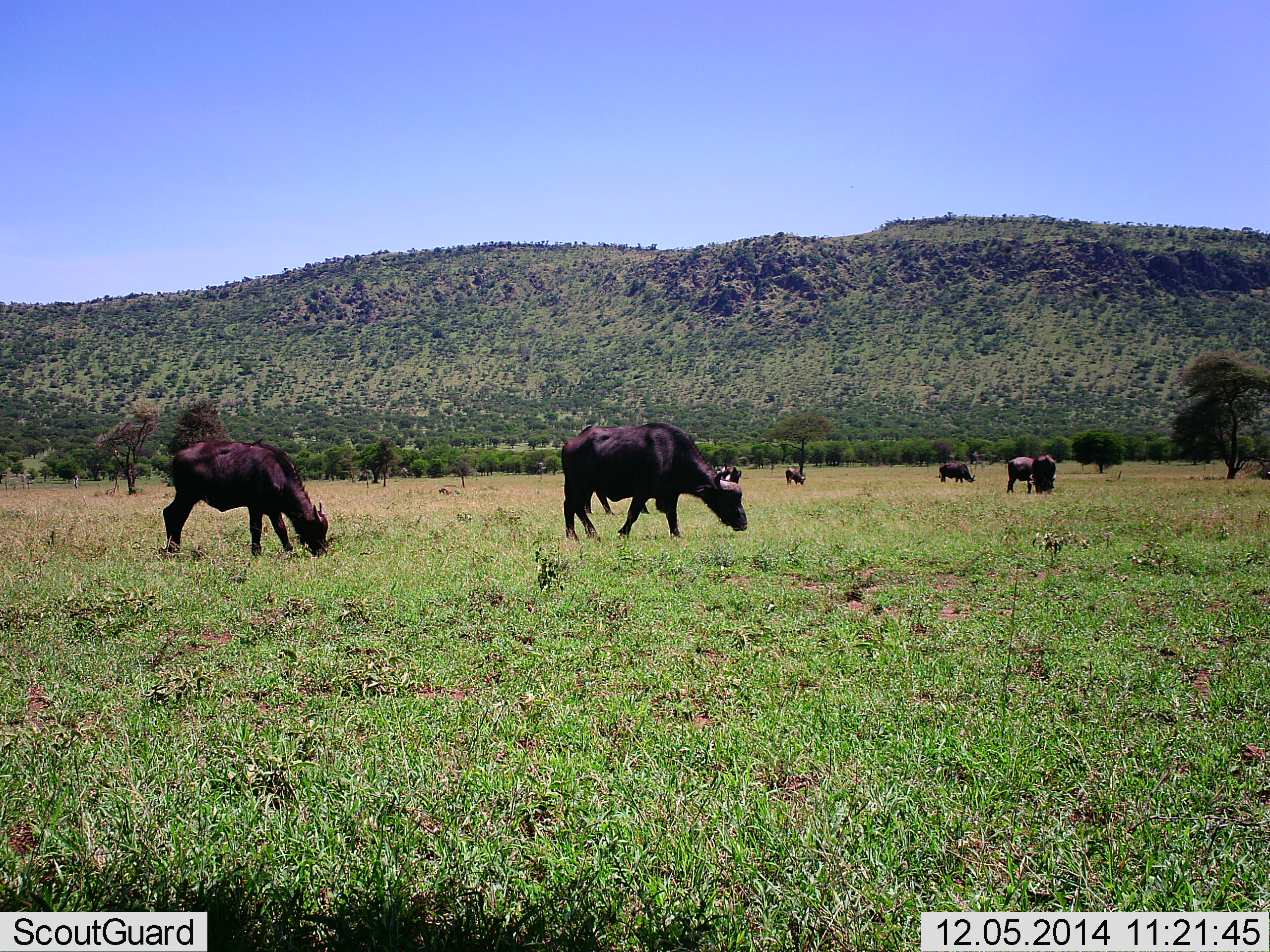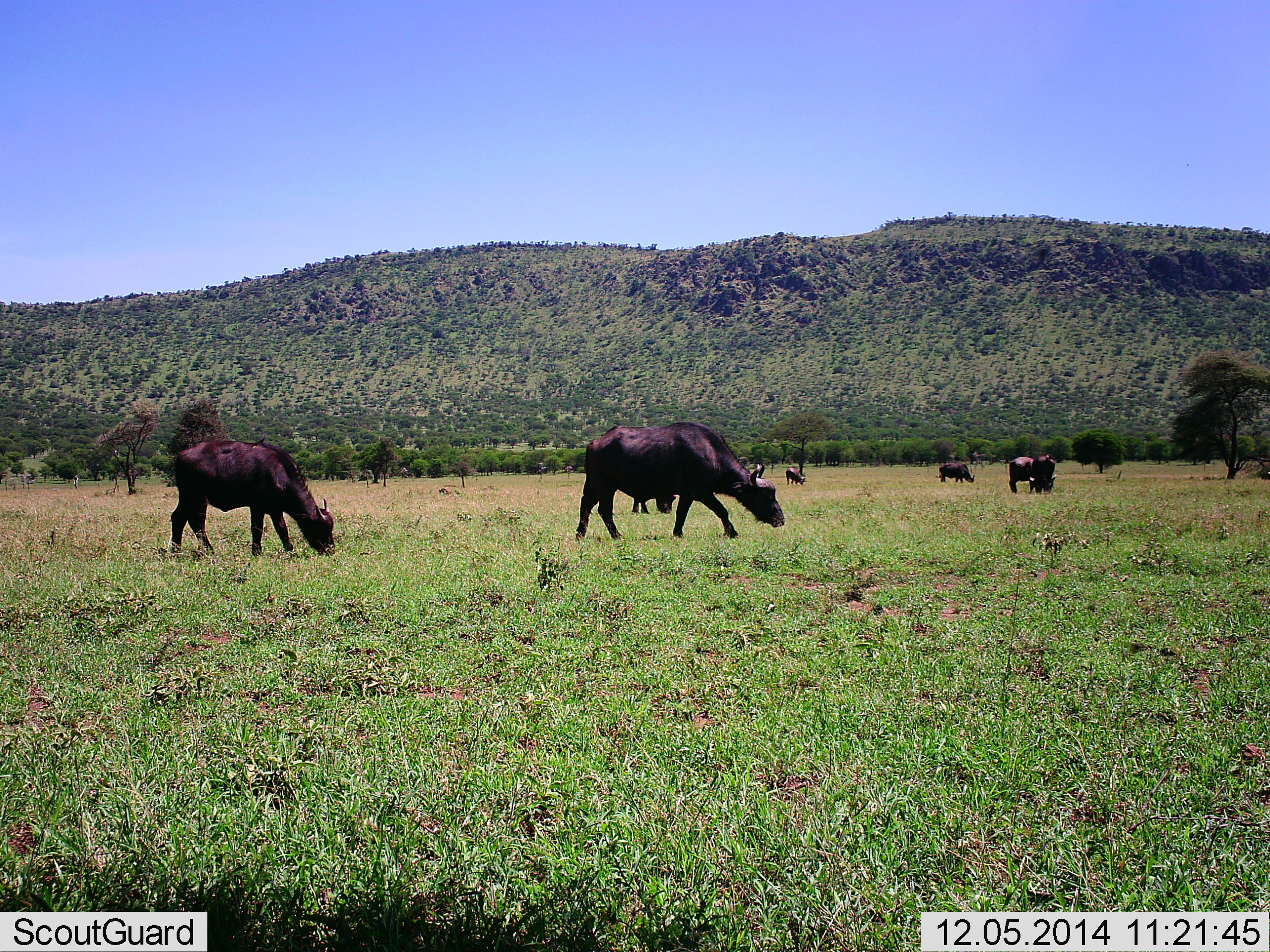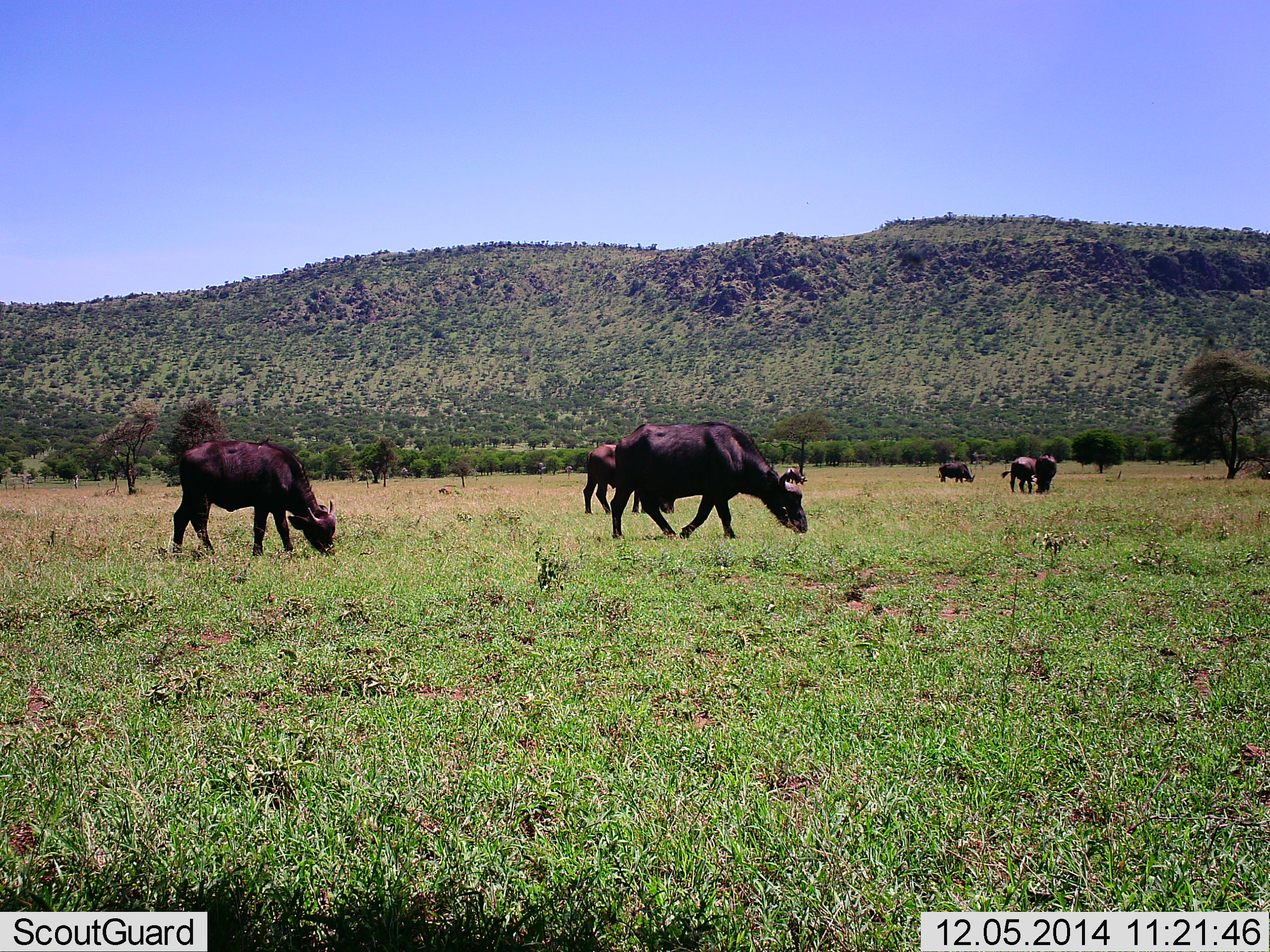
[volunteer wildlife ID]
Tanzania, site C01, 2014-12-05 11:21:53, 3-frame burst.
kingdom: Animalia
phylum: Chordata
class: Mammalia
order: Artiodactyla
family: Bovidae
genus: Syncerus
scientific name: Syncerus caffer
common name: cape buffalo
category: buffalo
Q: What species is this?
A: Buffalo (cape buffalo) (Syncerus caffer).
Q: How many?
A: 8.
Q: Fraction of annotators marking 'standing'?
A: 33%.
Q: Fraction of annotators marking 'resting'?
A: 0%.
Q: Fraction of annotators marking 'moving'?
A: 50%.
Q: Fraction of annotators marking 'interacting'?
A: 8%.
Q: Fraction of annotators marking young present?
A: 17%.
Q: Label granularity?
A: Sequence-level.